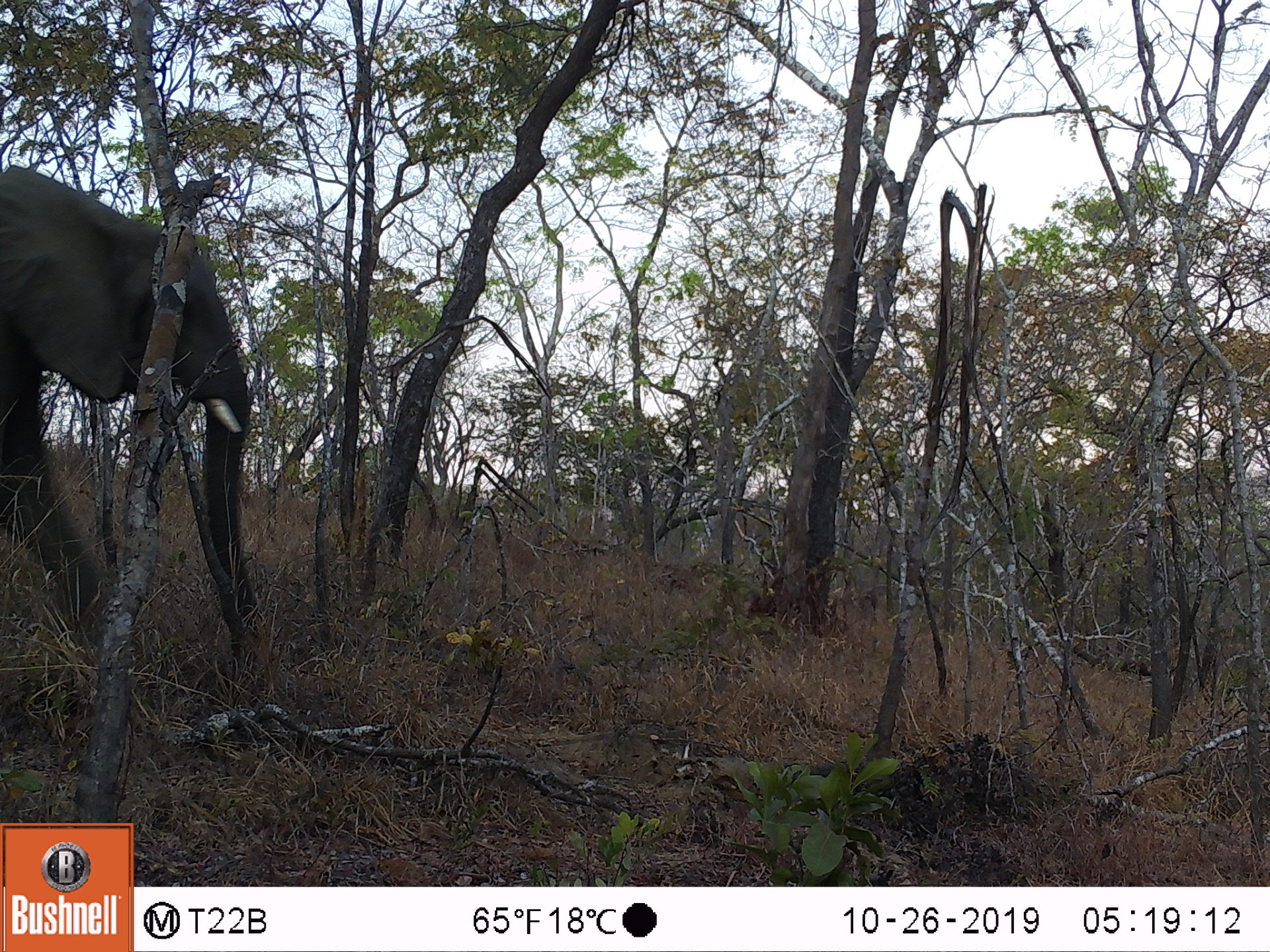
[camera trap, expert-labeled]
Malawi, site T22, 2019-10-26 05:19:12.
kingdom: Animalia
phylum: Chordata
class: Mammalia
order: Proboscidea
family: Elephantidae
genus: Loxodonta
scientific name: Loxodonta africana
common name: african savanna elephant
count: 1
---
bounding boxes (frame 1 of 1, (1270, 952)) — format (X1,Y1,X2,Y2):
african savanna elephant: (0,152,279,670)